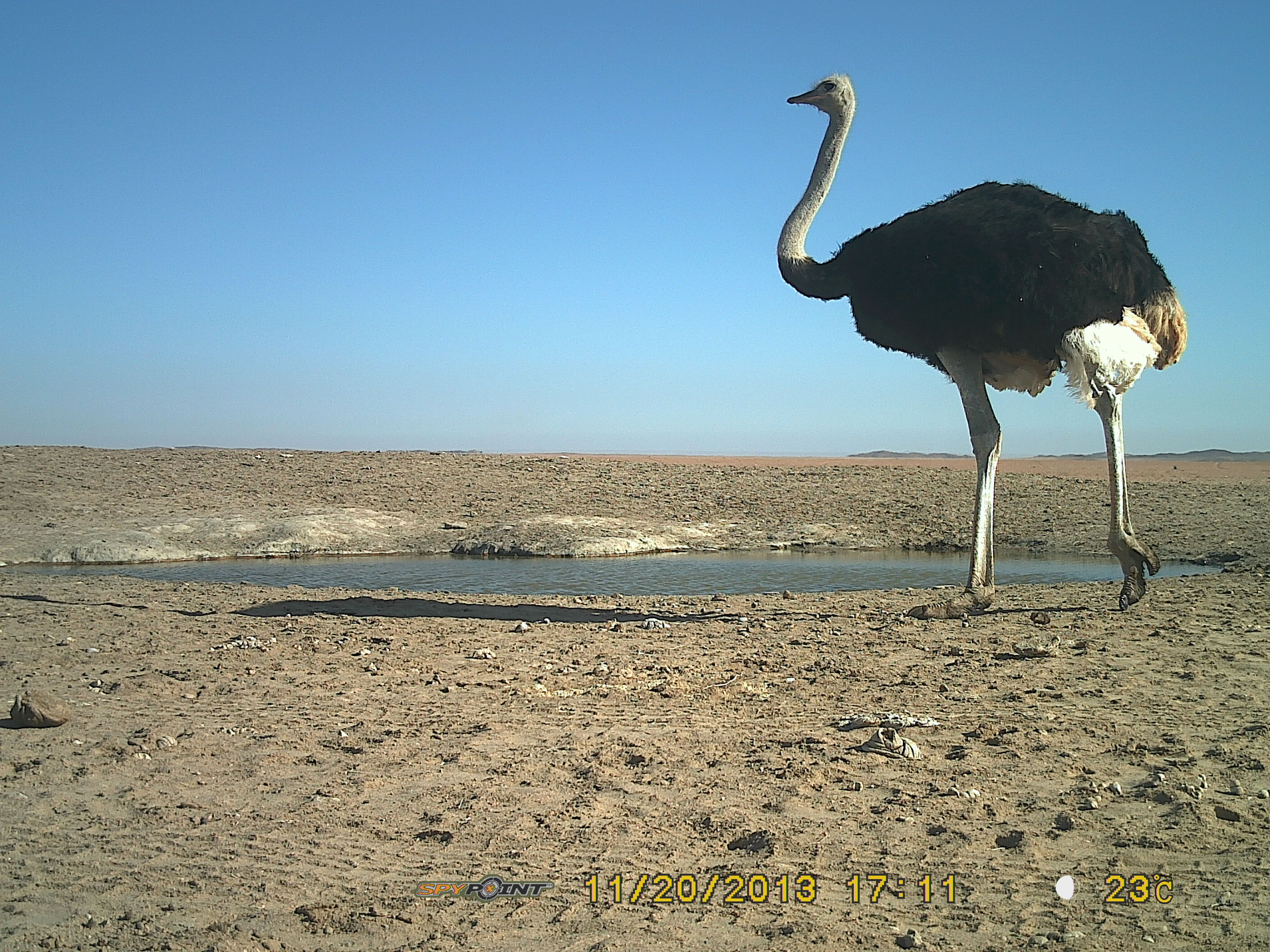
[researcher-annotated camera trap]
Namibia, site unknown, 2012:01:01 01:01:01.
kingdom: Animalia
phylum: Chordata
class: Aves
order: Struthioniformes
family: Struthionidae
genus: Struthio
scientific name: Struthio camelus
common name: common ostrich